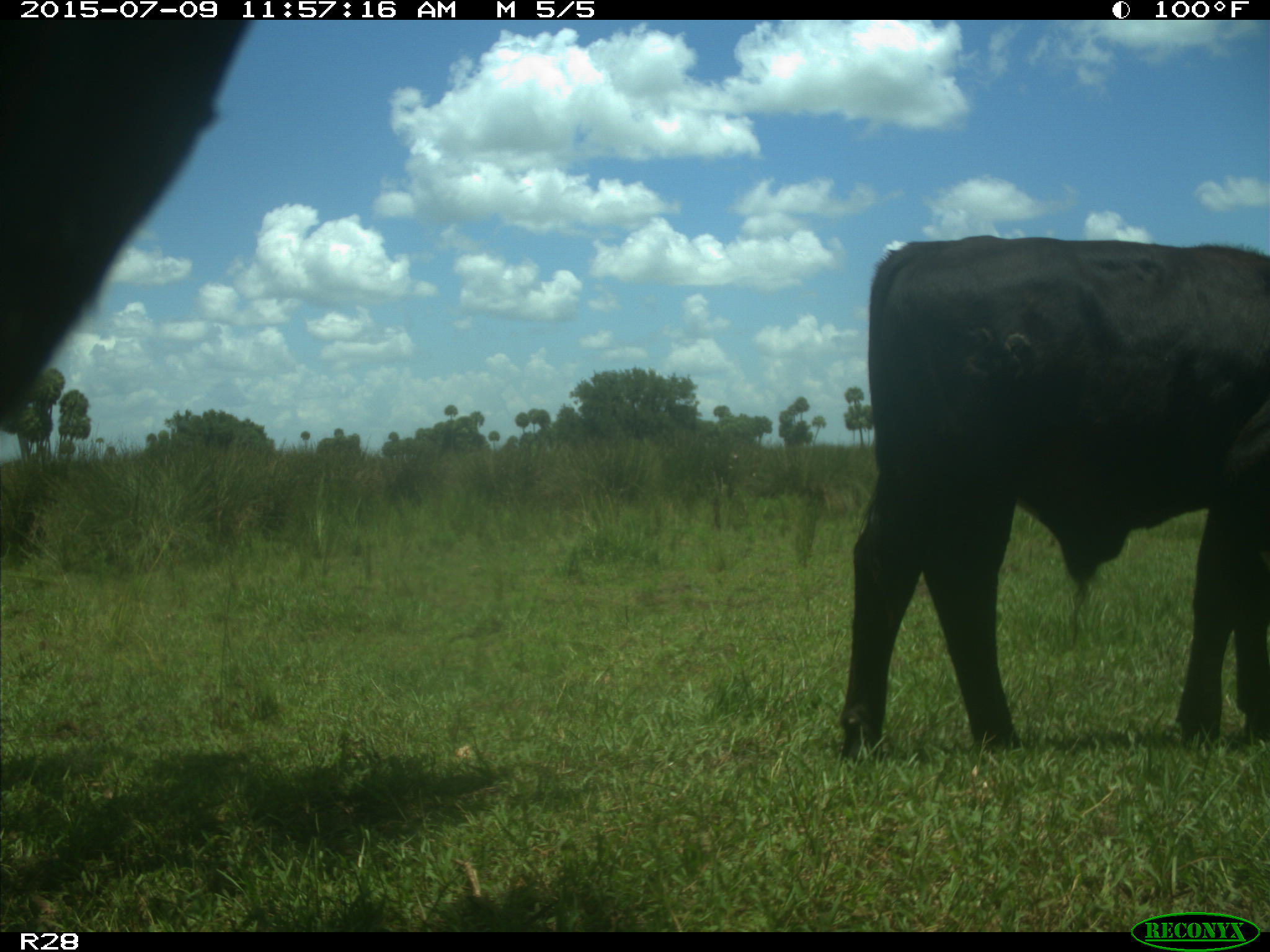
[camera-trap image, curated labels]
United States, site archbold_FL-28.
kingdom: Animalia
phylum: Chordata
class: Mammalia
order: Artiodactyla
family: Bovidae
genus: Bos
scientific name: Bos taurus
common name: domestic cow